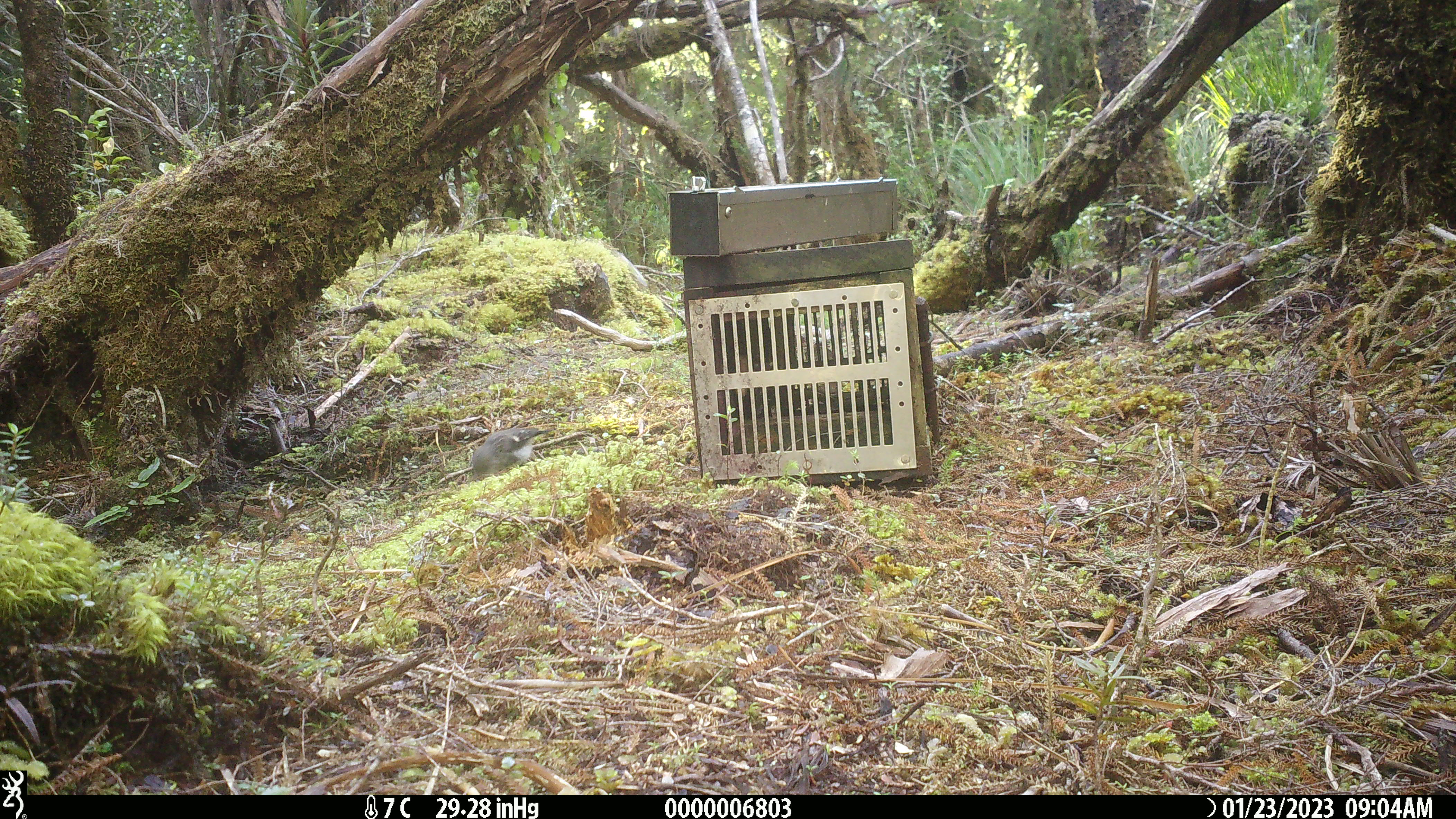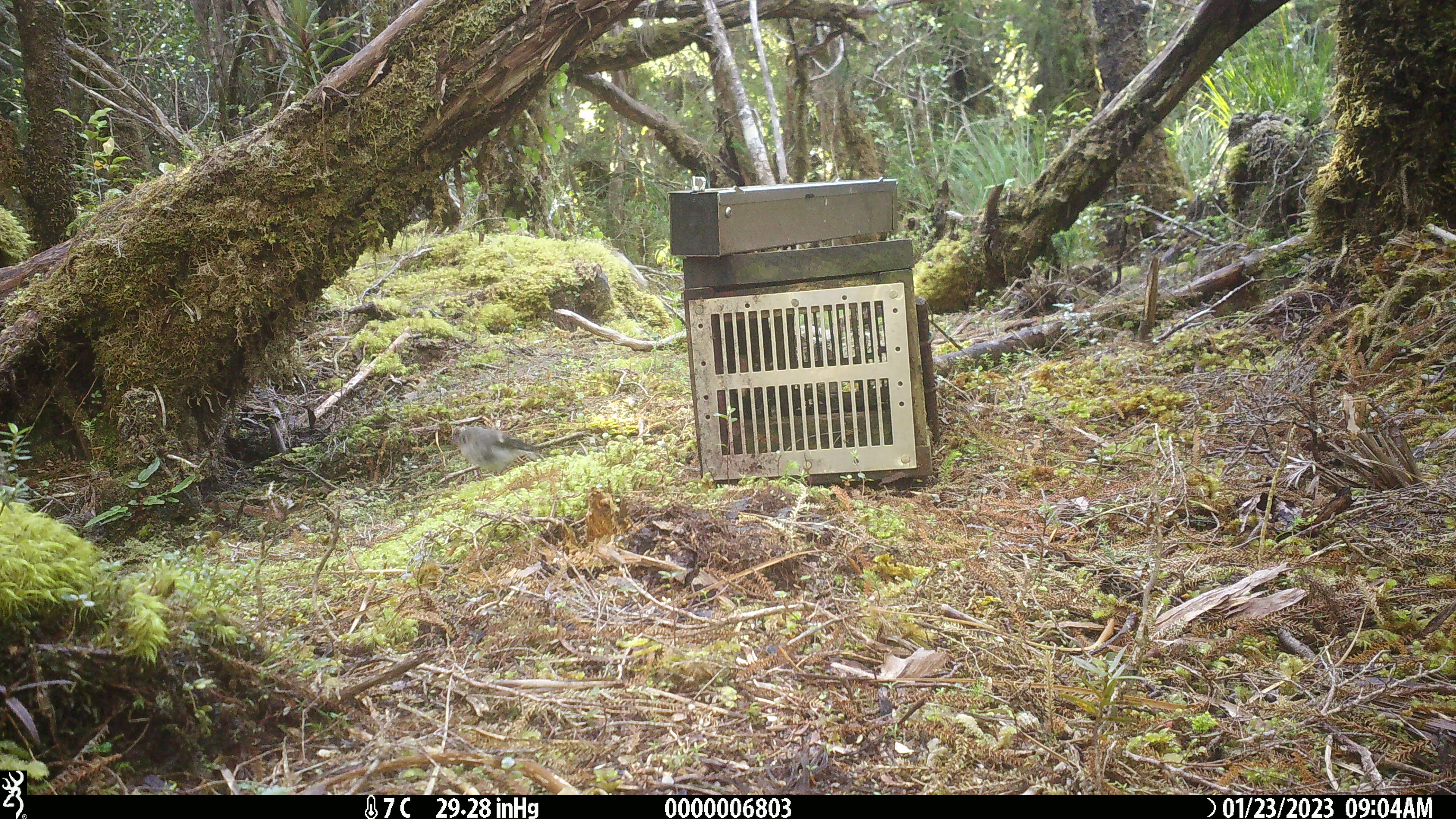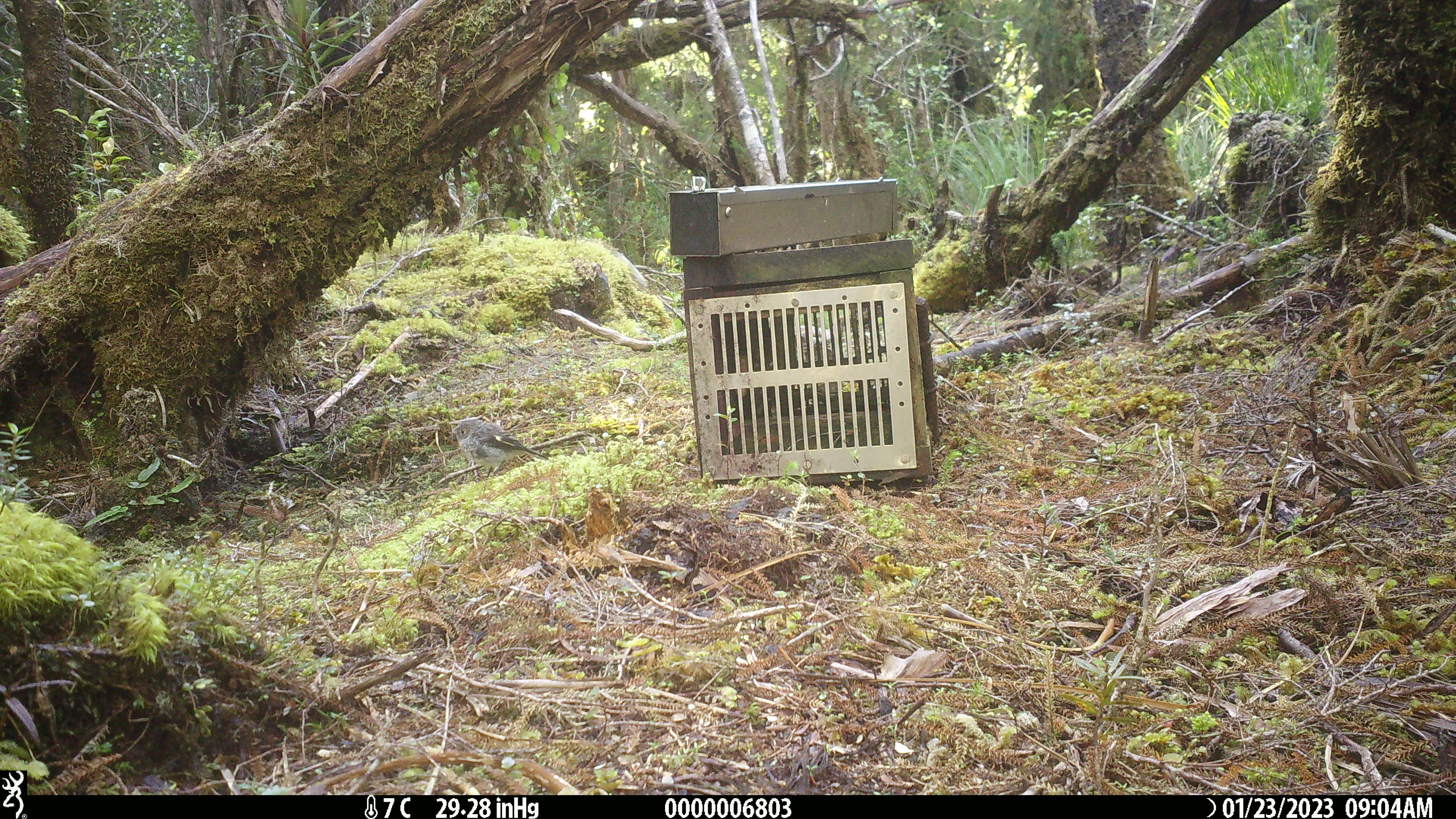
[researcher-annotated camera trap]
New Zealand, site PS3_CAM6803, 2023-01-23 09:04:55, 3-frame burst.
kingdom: Animalia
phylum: Chordata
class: Aves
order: Passeriformes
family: Petroicidae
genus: Petroica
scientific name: Petroica macrocephala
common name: tomtit